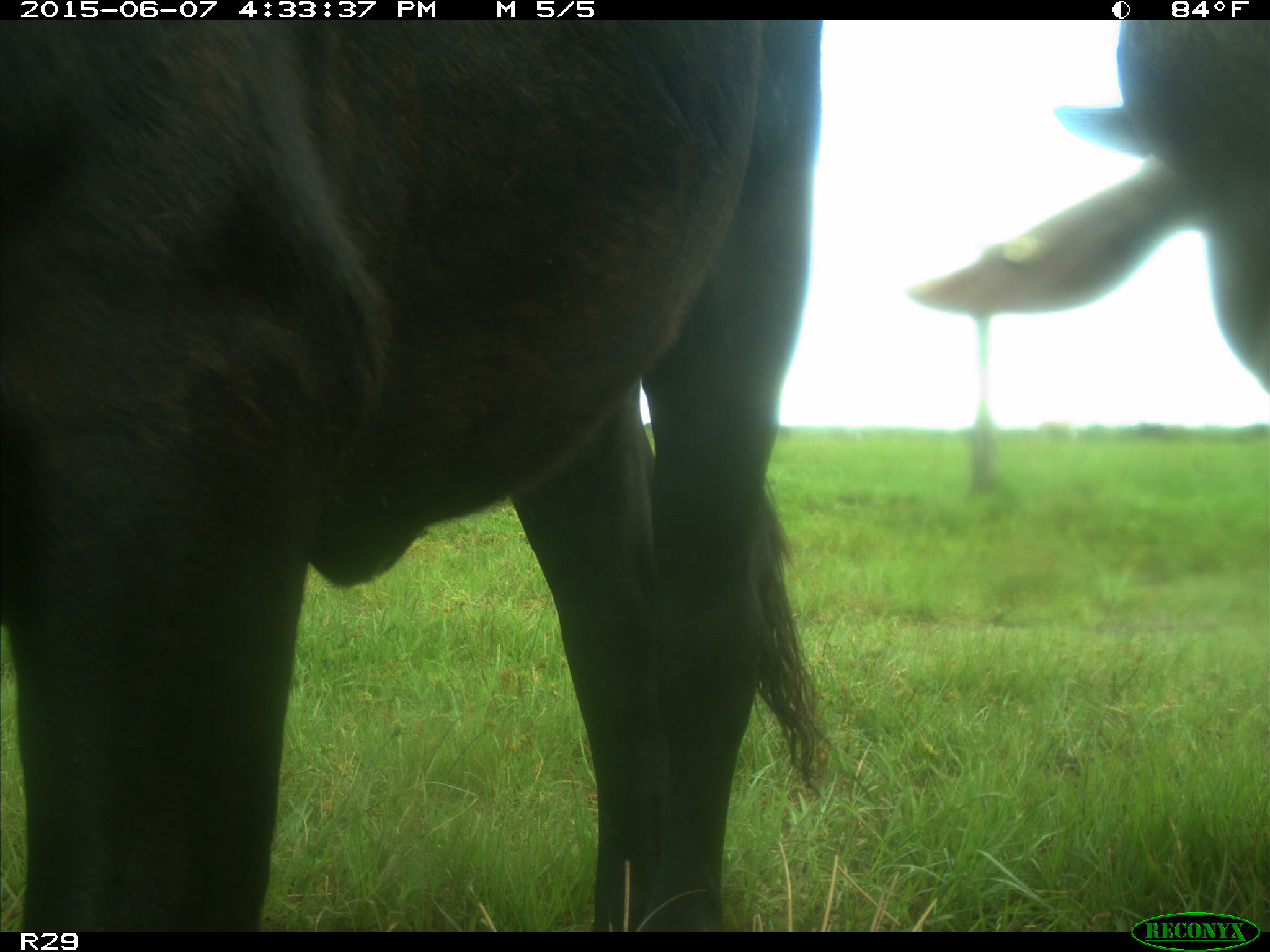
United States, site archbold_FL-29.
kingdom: Animalia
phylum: Chordata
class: Mammalia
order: Artiodactyla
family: Bovidae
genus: Bos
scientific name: Bos taurus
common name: domestic cow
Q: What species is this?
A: Bos taurus (domestic cow).